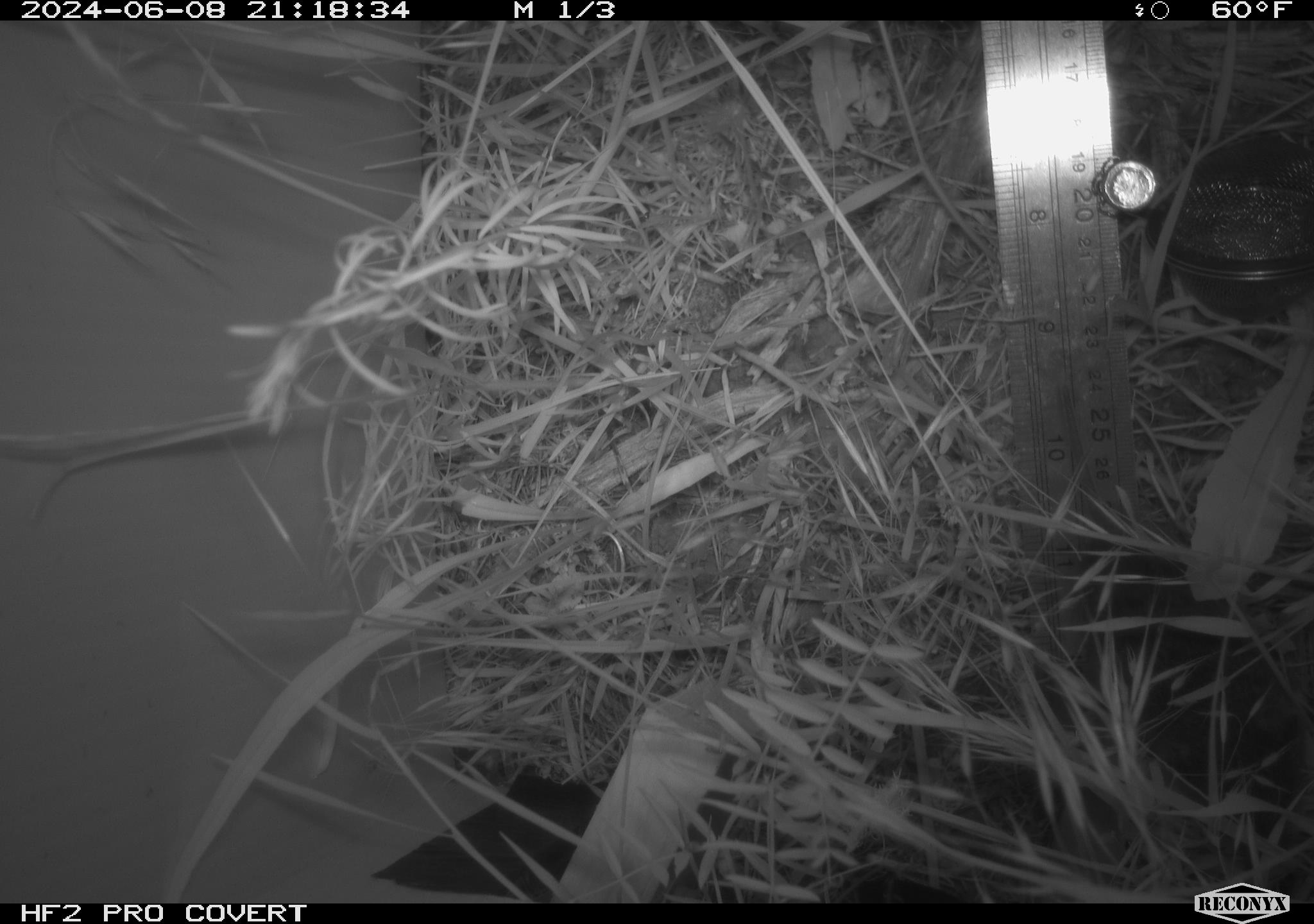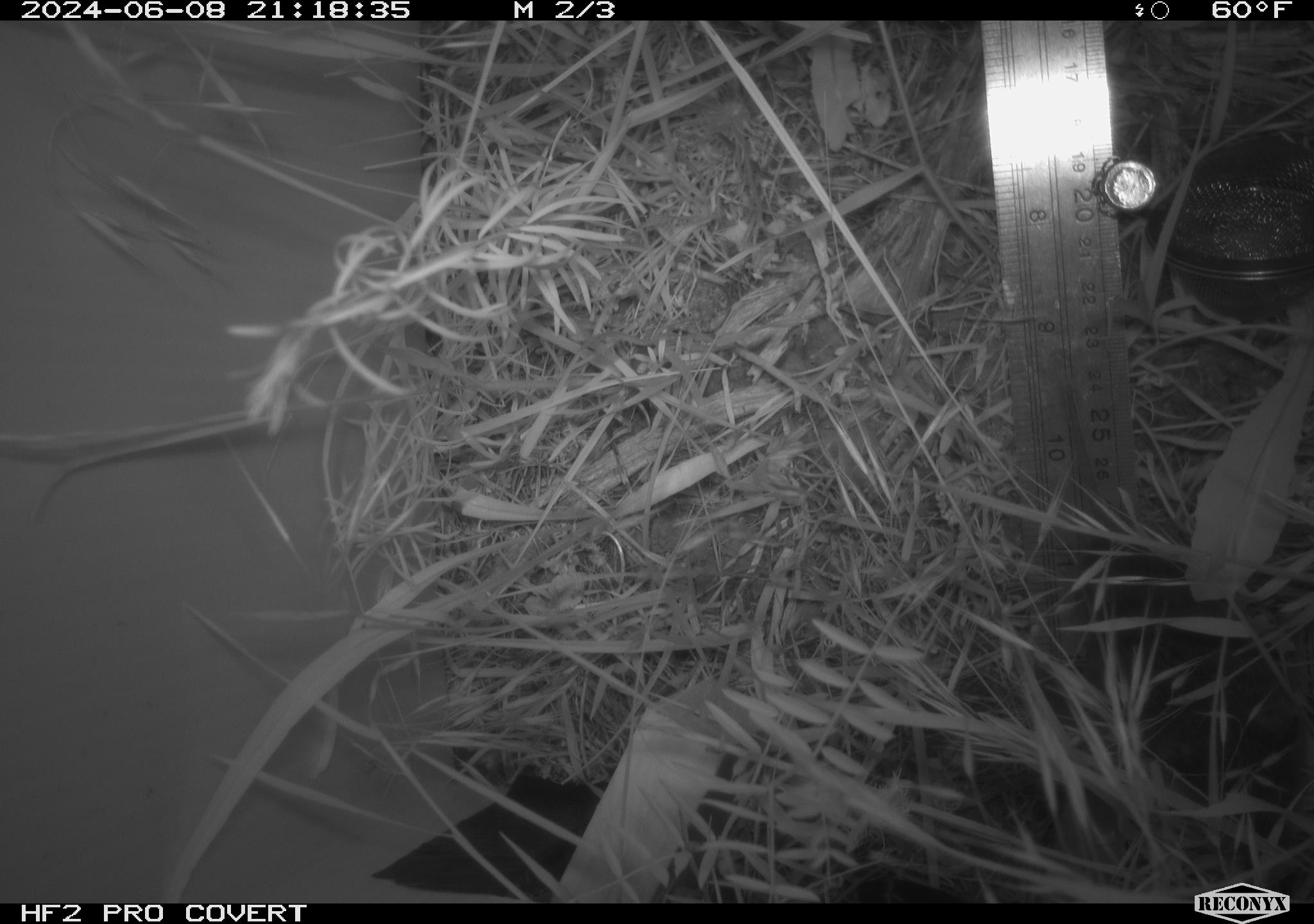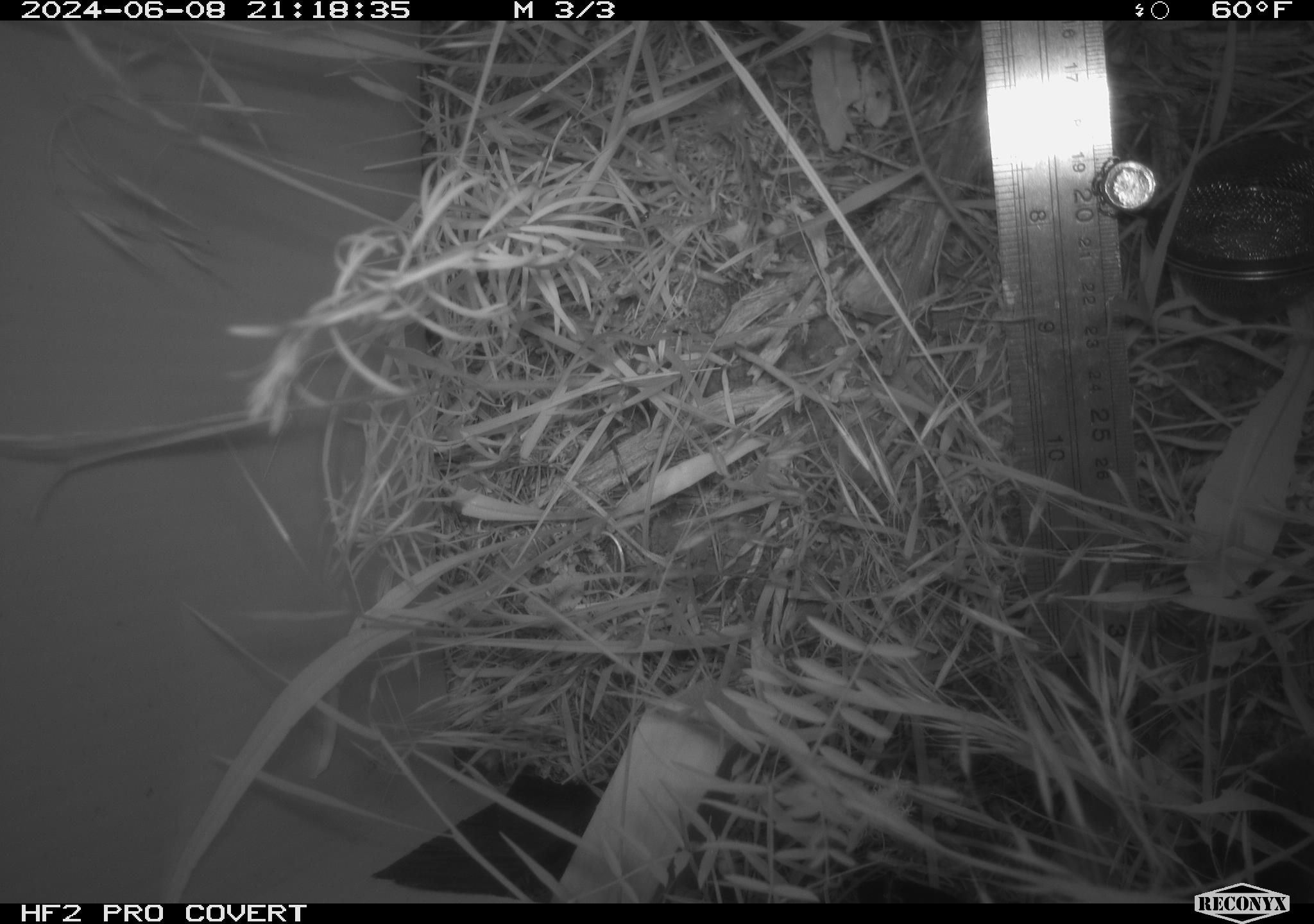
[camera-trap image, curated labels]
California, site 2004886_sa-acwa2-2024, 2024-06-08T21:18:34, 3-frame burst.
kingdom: Animalia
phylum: Chordata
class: Mammalia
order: Rodentia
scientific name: Rodentia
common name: rodent